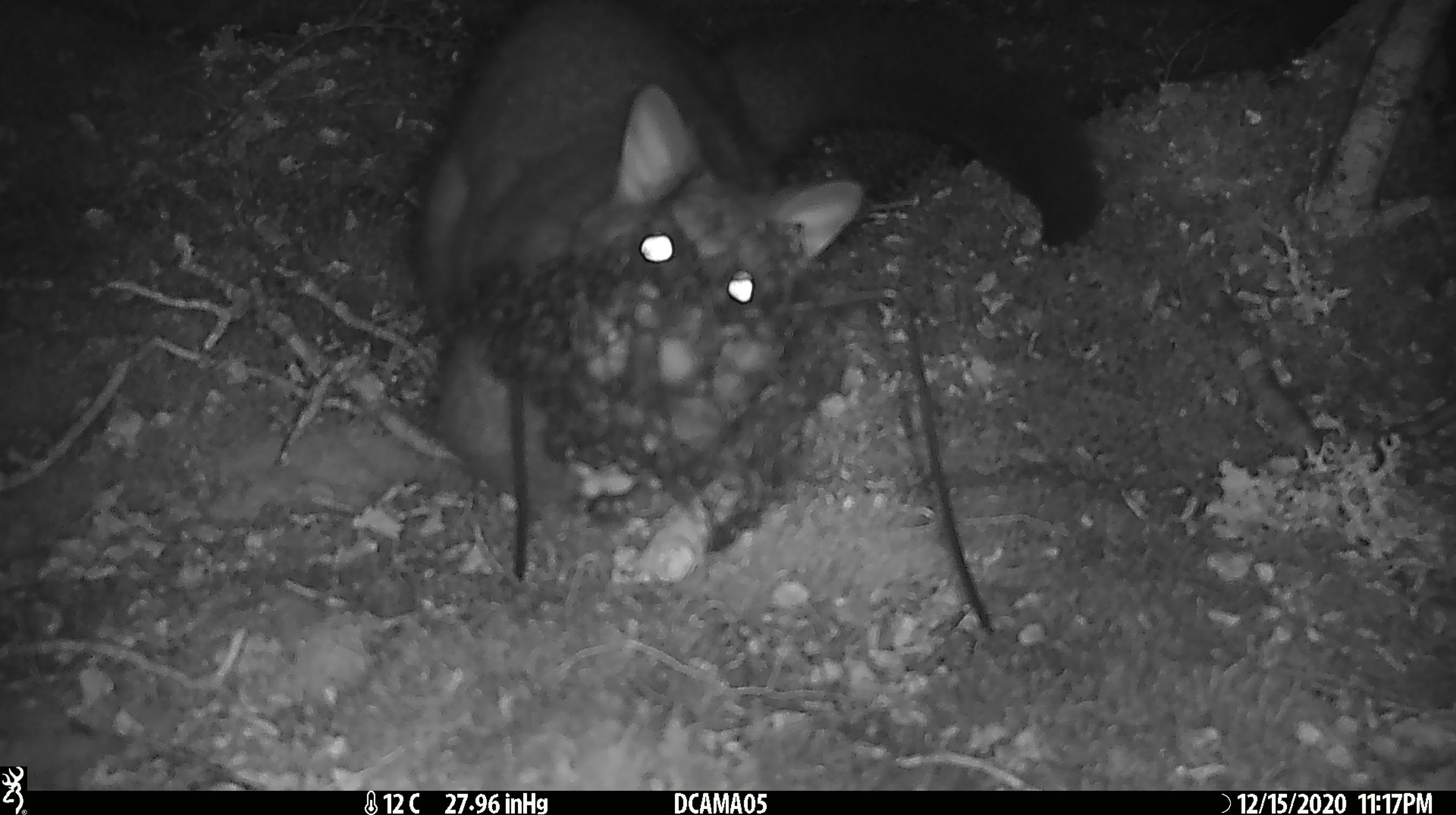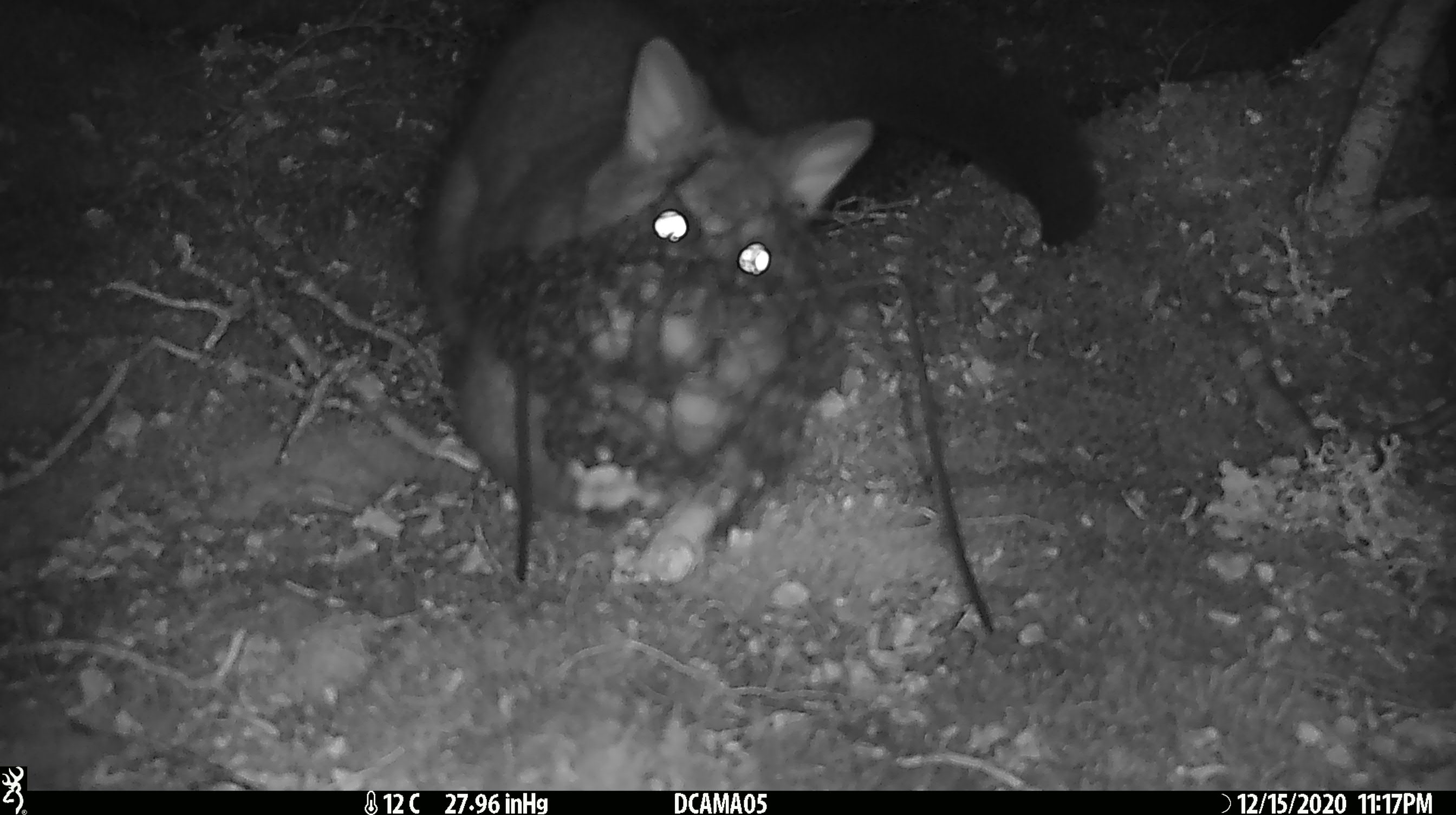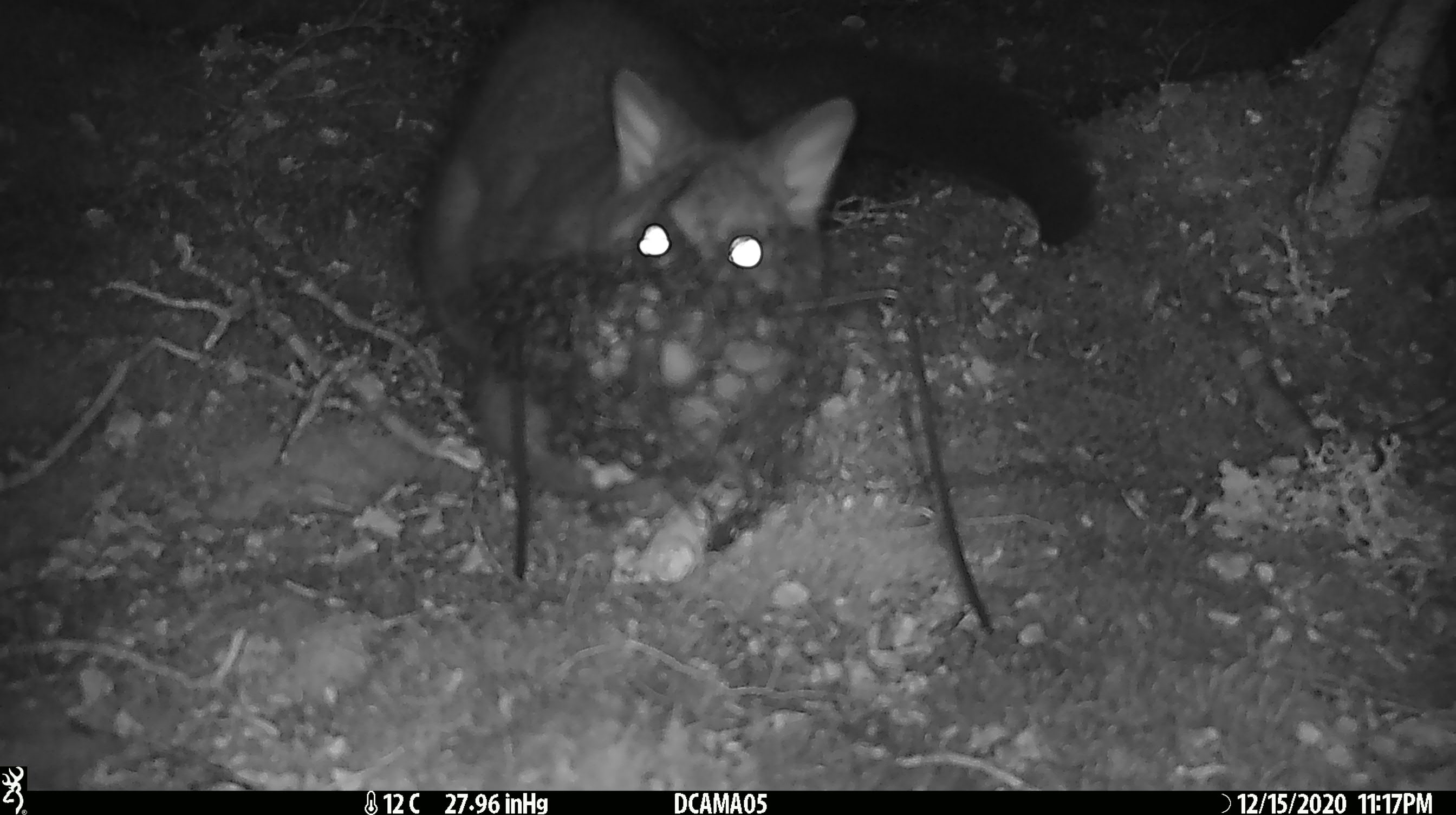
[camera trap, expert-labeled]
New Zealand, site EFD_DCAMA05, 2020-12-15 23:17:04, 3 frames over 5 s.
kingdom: Animalia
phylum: Chordata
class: Mammalia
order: Diprotodontia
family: Phalangeridae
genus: Trichosurus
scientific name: Trichosurus vulpecula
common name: common brushtail possum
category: possum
Possum (common brushtail possum) (Trichosurus vulpecula).